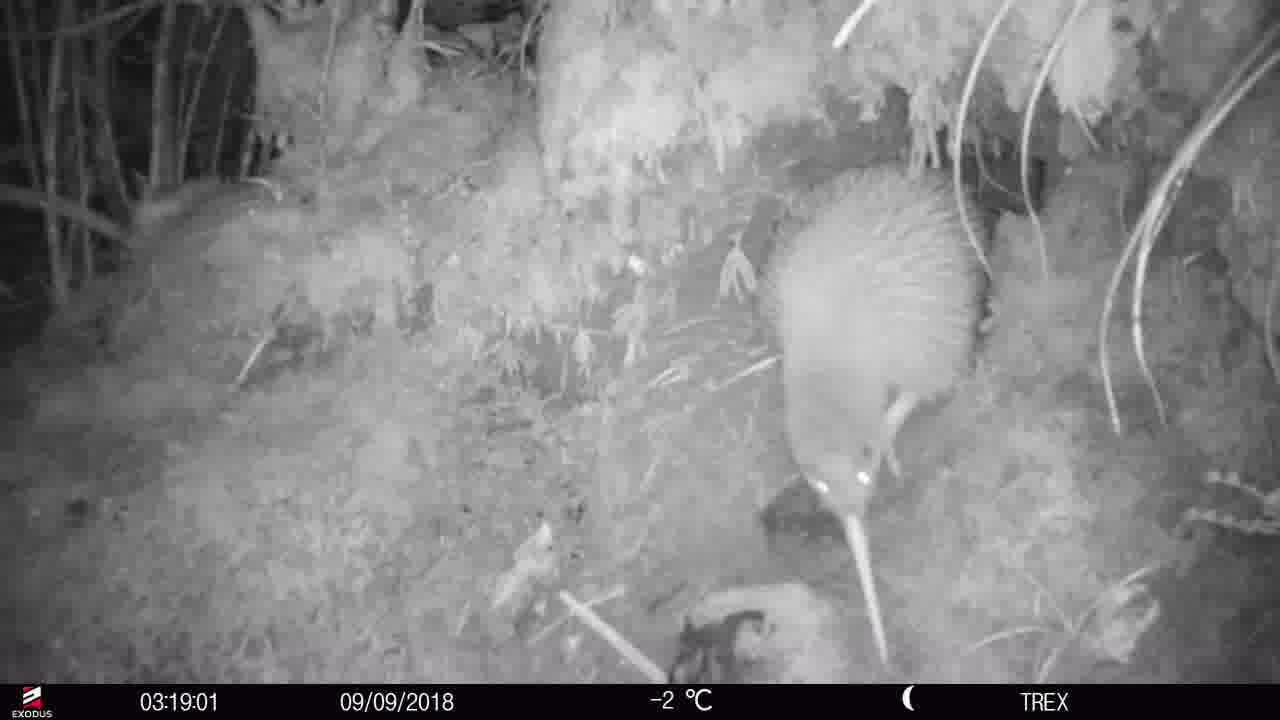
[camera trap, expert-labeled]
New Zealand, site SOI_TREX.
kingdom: Animalia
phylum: Chordata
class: Aves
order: Apterygiformes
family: Apterygidae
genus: Apteryx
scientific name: Apteryx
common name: kiwi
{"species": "kiwi (Apteryx)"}